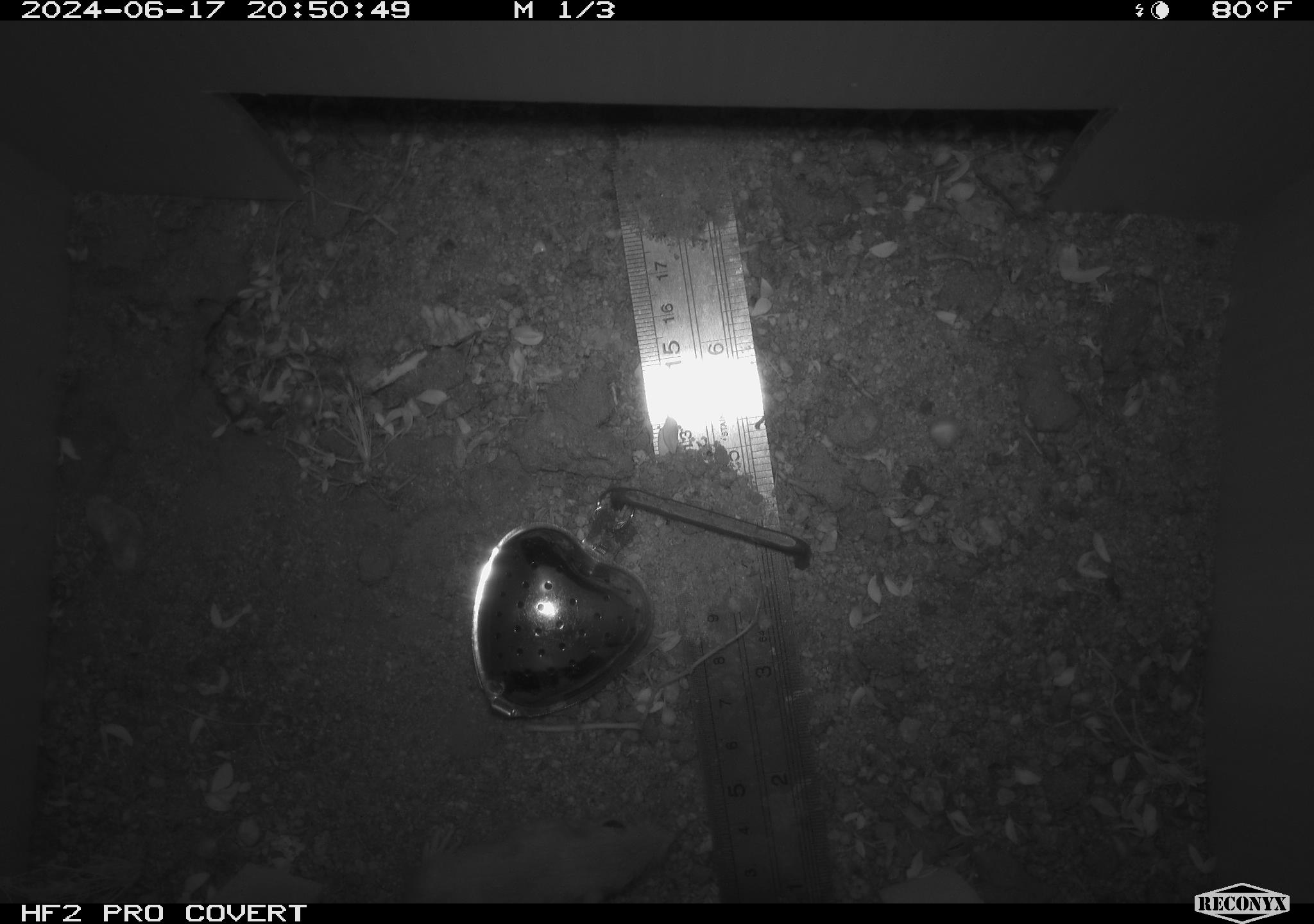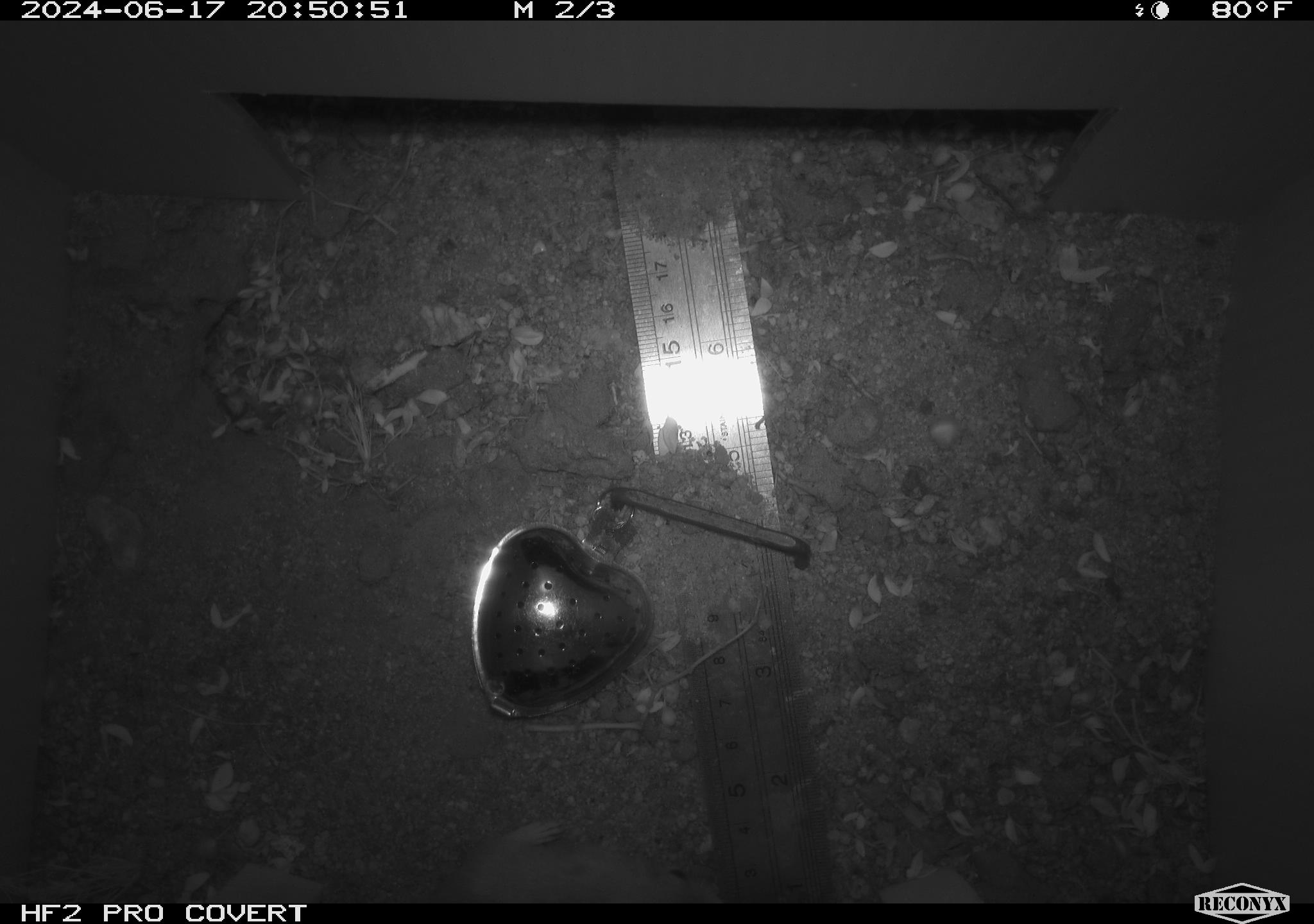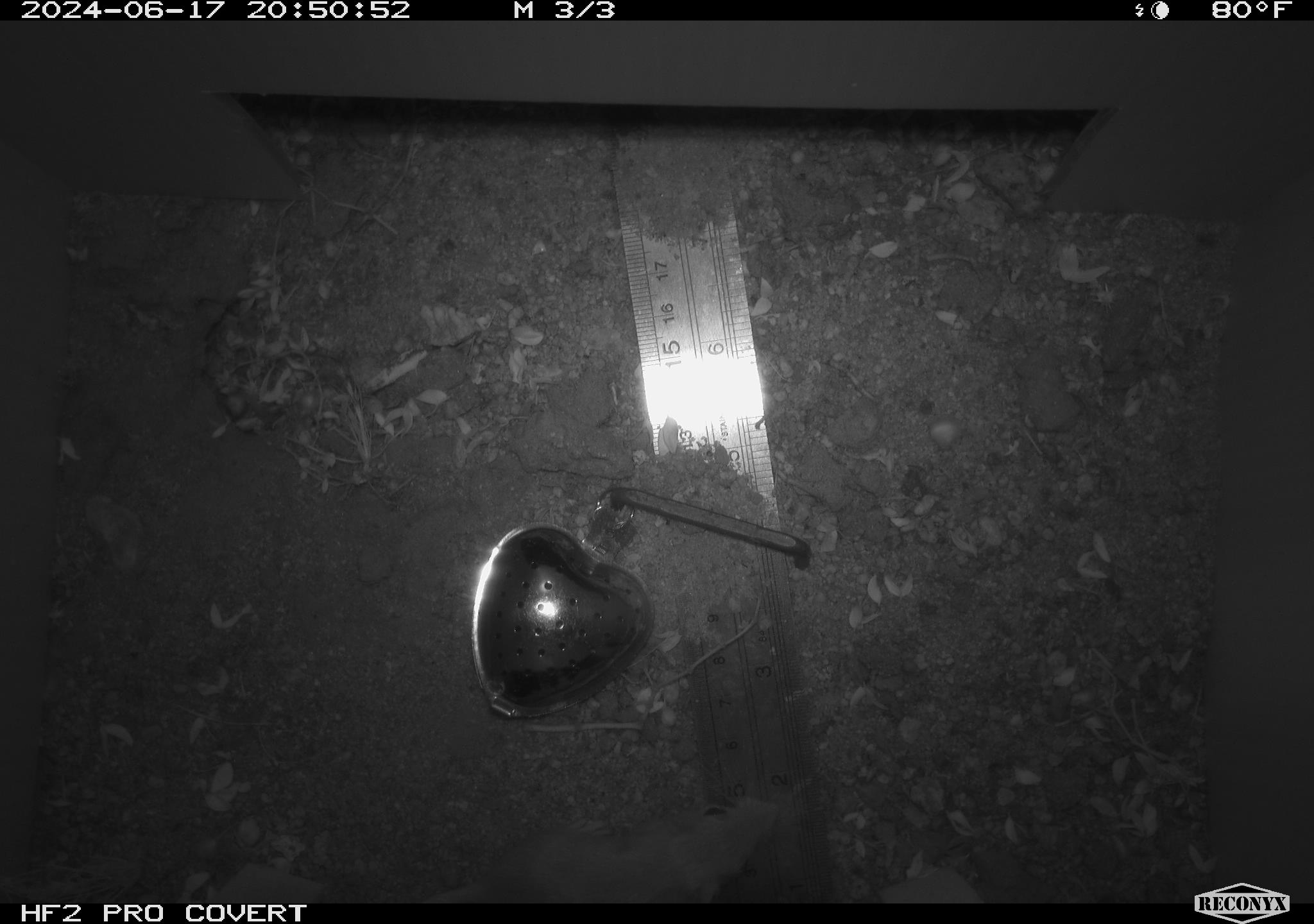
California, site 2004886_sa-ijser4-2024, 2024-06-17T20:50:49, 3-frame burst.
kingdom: Animalia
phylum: Chordata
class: Mammalia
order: Rodentia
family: Heteromyidae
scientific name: Heteromyidae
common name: kangaroo rats and pocket mice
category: heteromyidae family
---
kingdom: Animalia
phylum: Chordata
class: Mammalia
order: Rodentia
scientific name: Rodentia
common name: woodrat or rat or mouse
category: woodrat or rat or mouse species